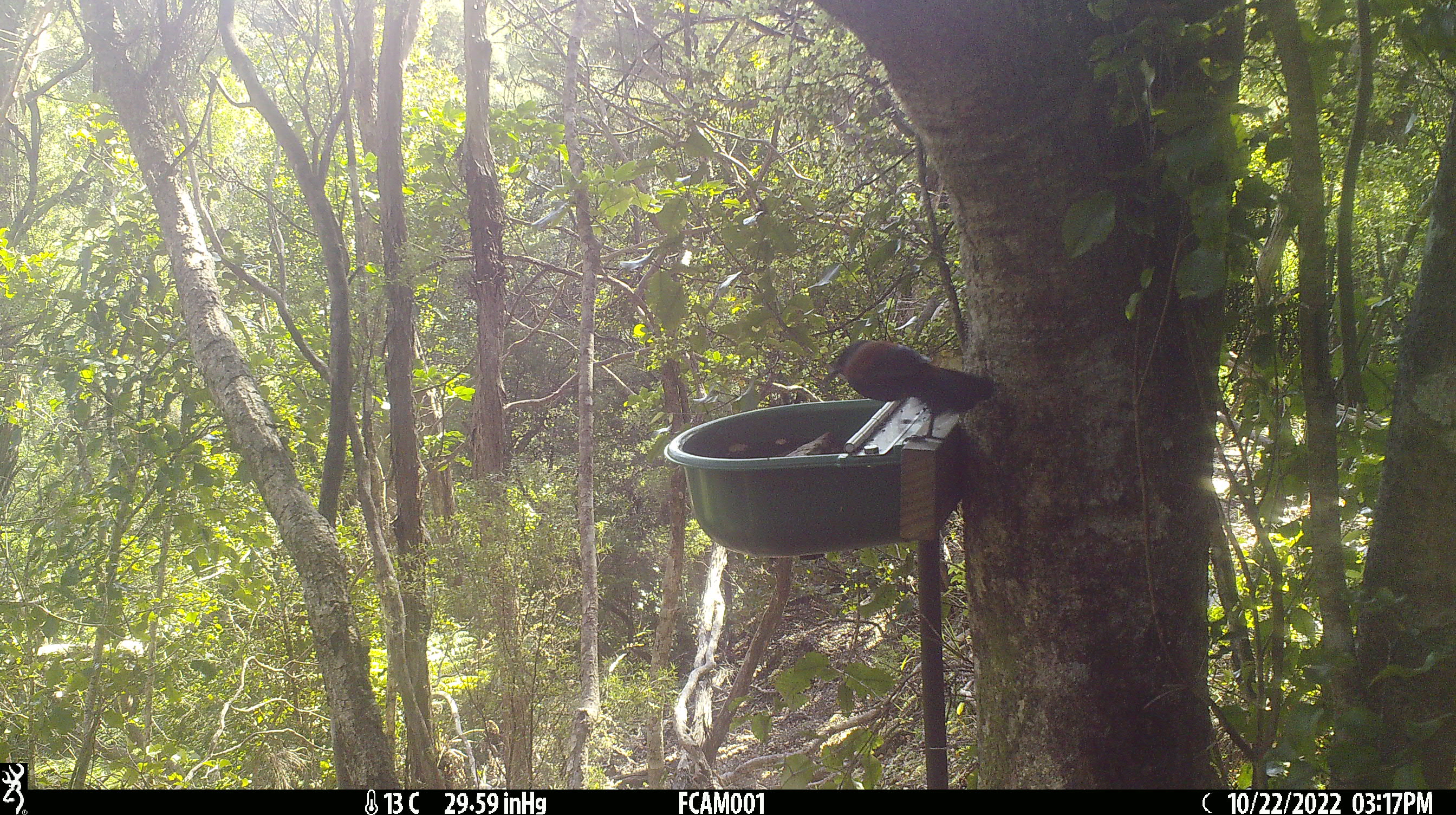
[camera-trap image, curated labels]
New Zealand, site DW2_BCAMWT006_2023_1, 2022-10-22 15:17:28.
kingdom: Animalia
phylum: Chordata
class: Aves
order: Passeriformes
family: Callaeidae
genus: Philesturnus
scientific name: Philesturnus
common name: saddlebacks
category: tieke